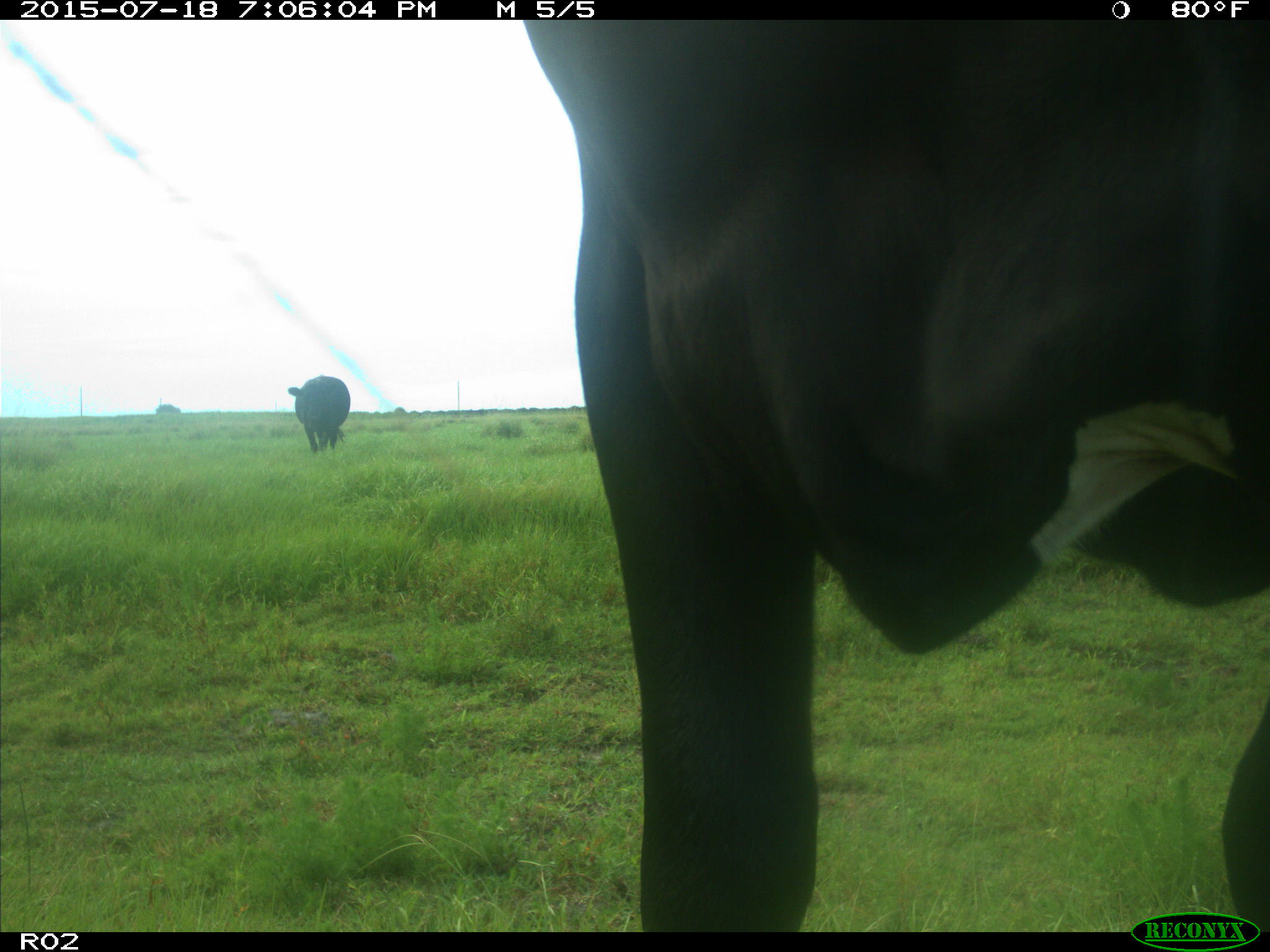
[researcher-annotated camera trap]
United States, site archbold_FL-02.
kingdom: Animalia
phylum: Chordata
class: Mammalia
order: Artiodactyla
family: Bovidae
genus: Bos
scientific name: Bos taurus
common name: domestic cow